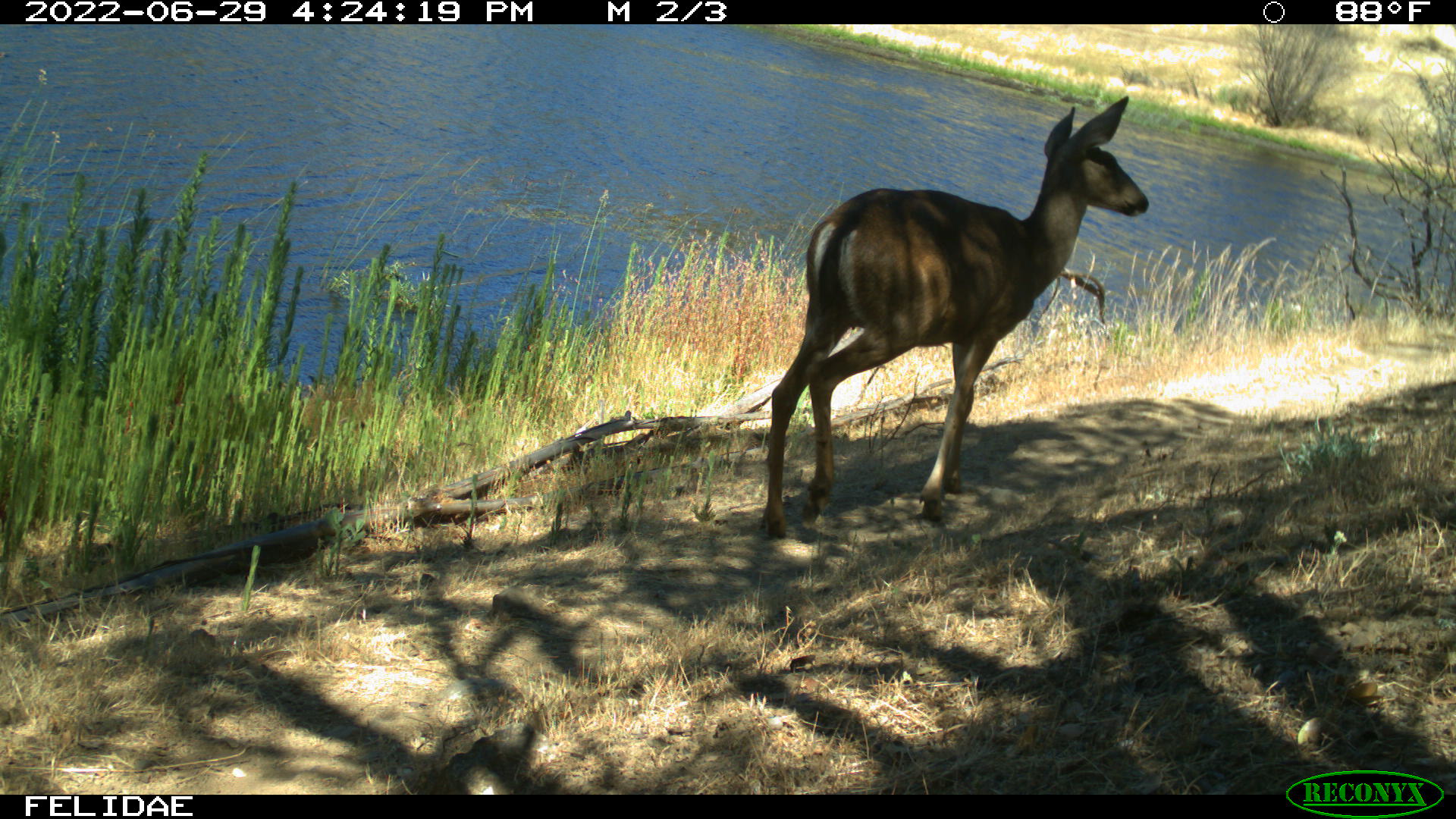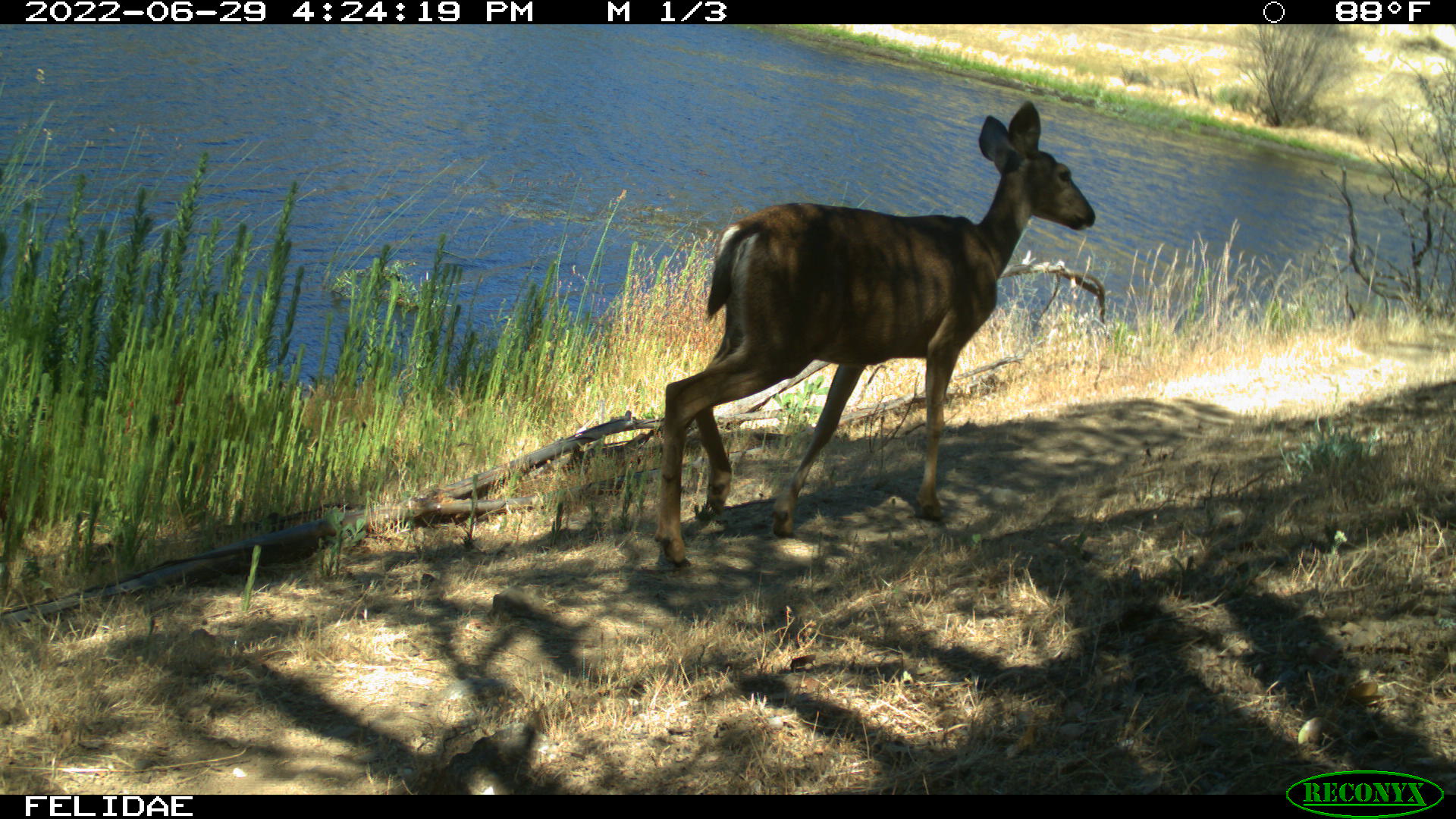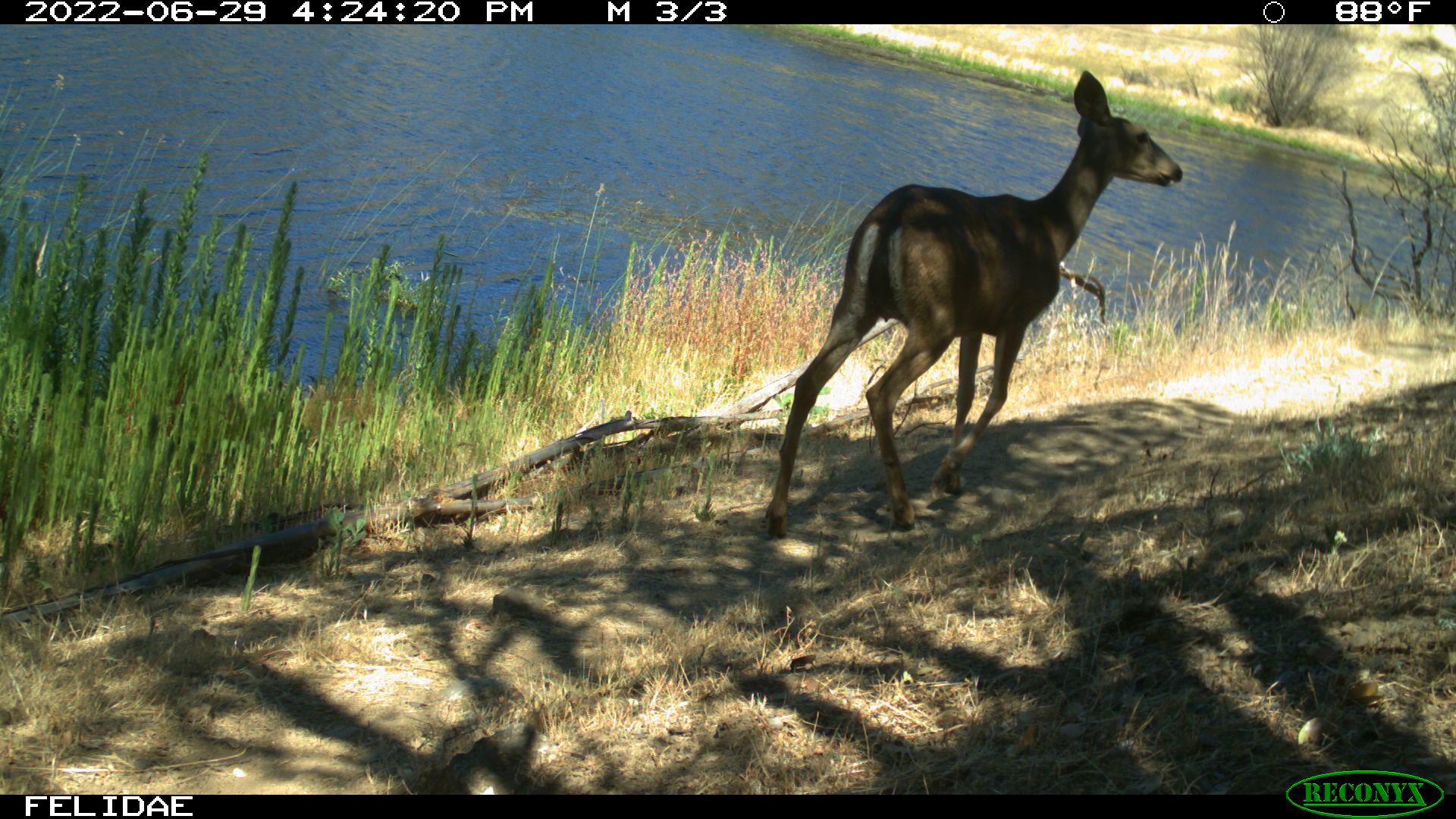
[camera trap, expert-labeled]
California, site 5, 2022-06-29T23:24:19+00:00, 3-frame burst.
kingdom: Animalia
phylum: Chordata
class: Mammalia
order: Artiodactyla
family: Cervidae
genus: Odocoileus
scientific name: Odocoileus hemionus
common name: mule deer